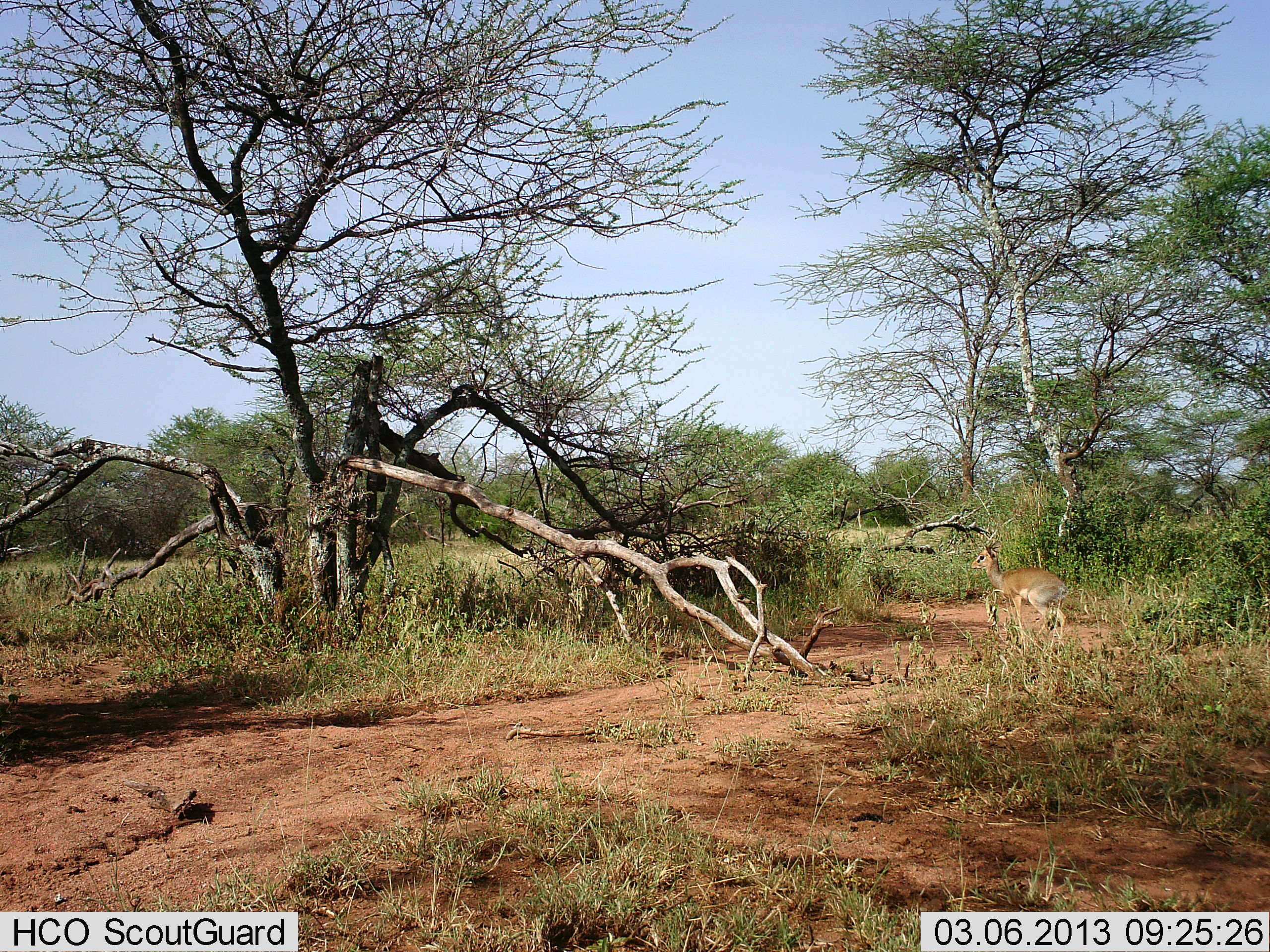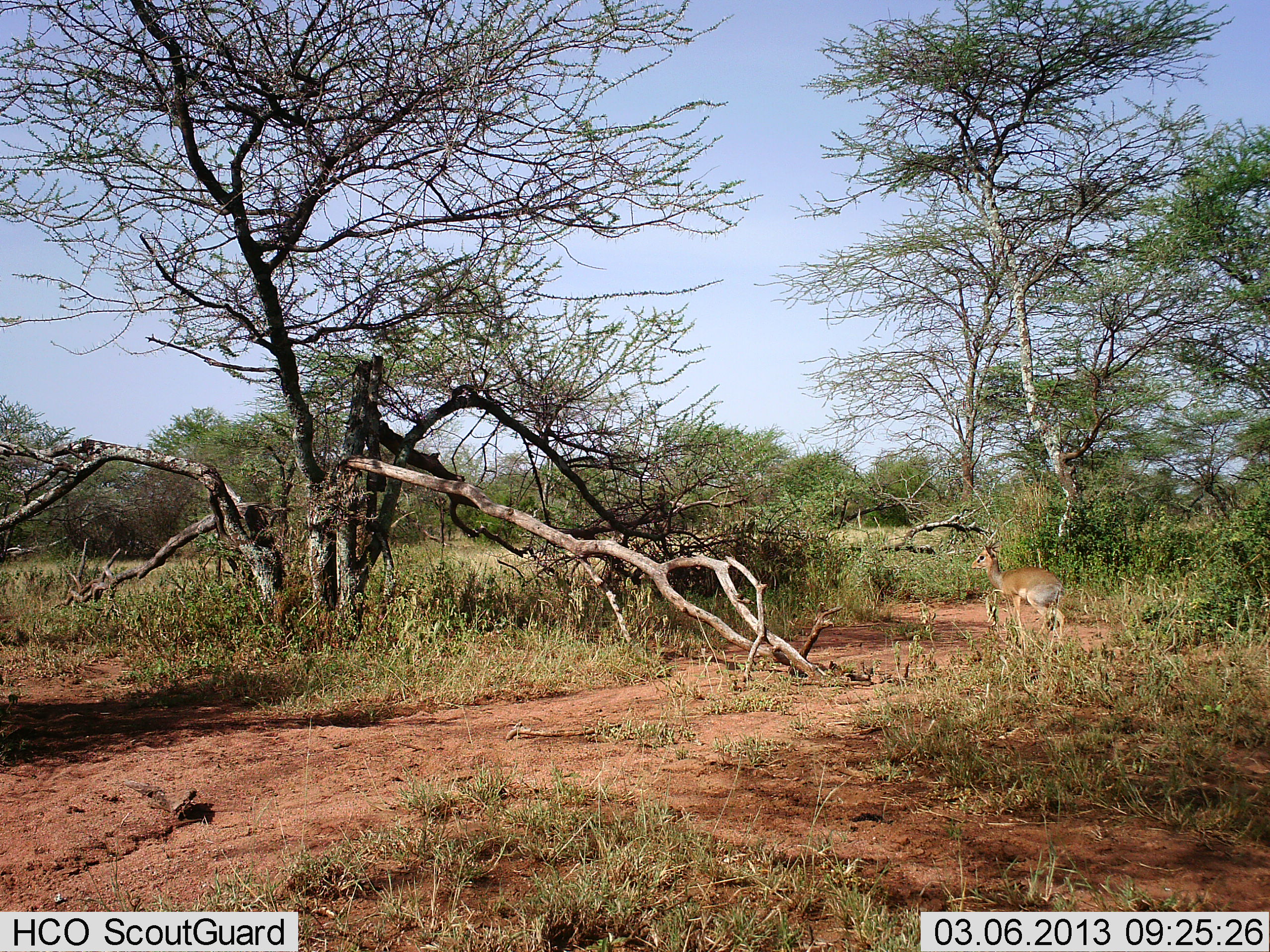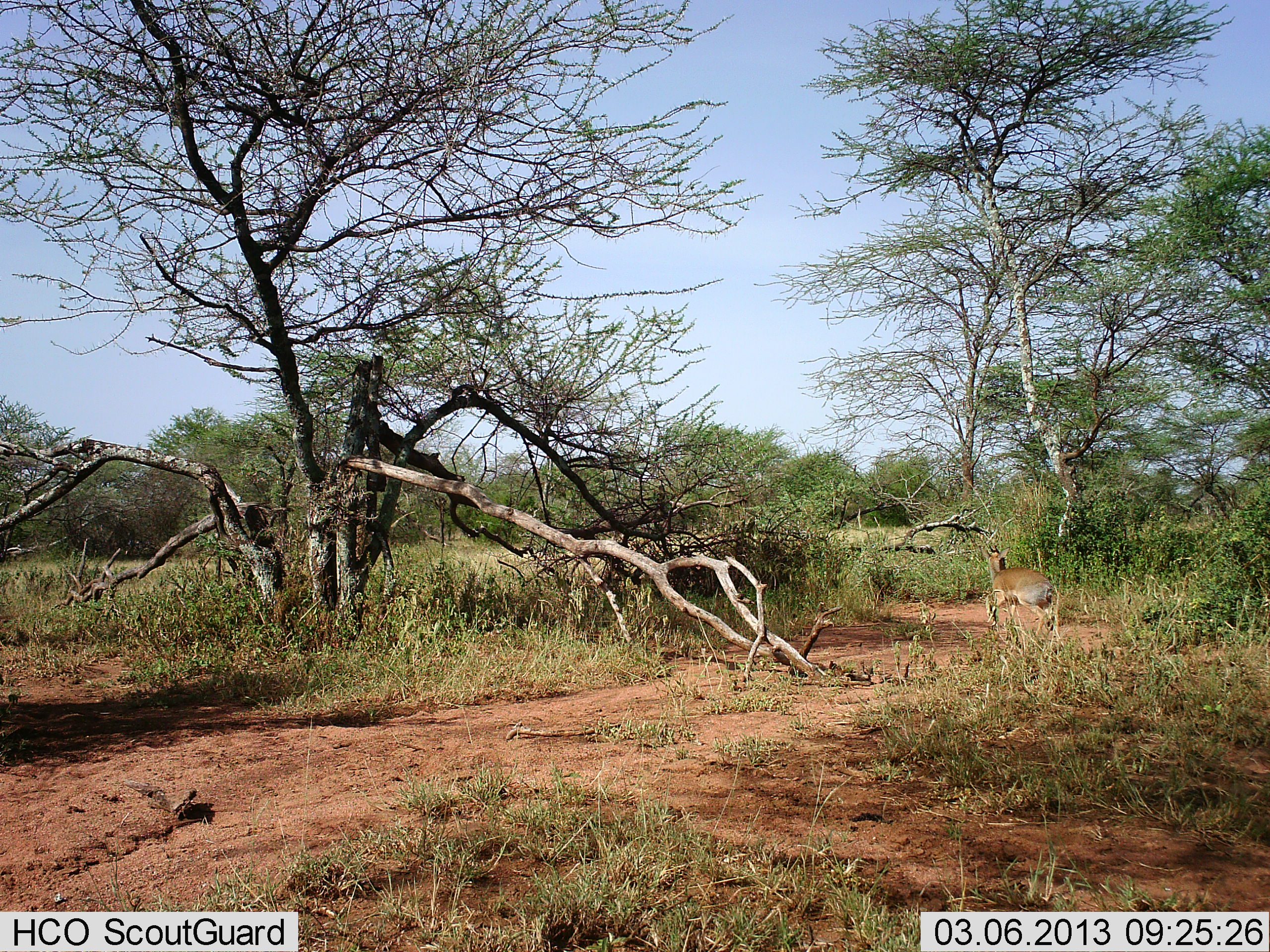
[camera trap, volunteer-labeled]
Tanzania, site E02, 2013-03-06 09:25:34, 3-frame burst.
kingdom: Animalia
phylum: Chordata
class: Mammalia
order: Artiodactyla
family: Bovidae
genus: Madoqua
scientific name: Madoqua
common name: dikdik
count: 1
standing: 79%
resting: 0%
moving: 21%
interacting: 0%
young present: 0%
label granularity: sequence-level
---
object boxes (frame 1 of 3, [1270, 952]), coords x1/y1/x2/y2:
animal: 967/529/1073/648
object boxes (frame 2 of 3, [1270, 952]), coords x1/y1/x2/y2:
animal: 968/533/1074/644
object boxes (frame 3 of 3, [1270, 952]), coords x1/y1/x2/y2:
animal: 976/540/1064/651